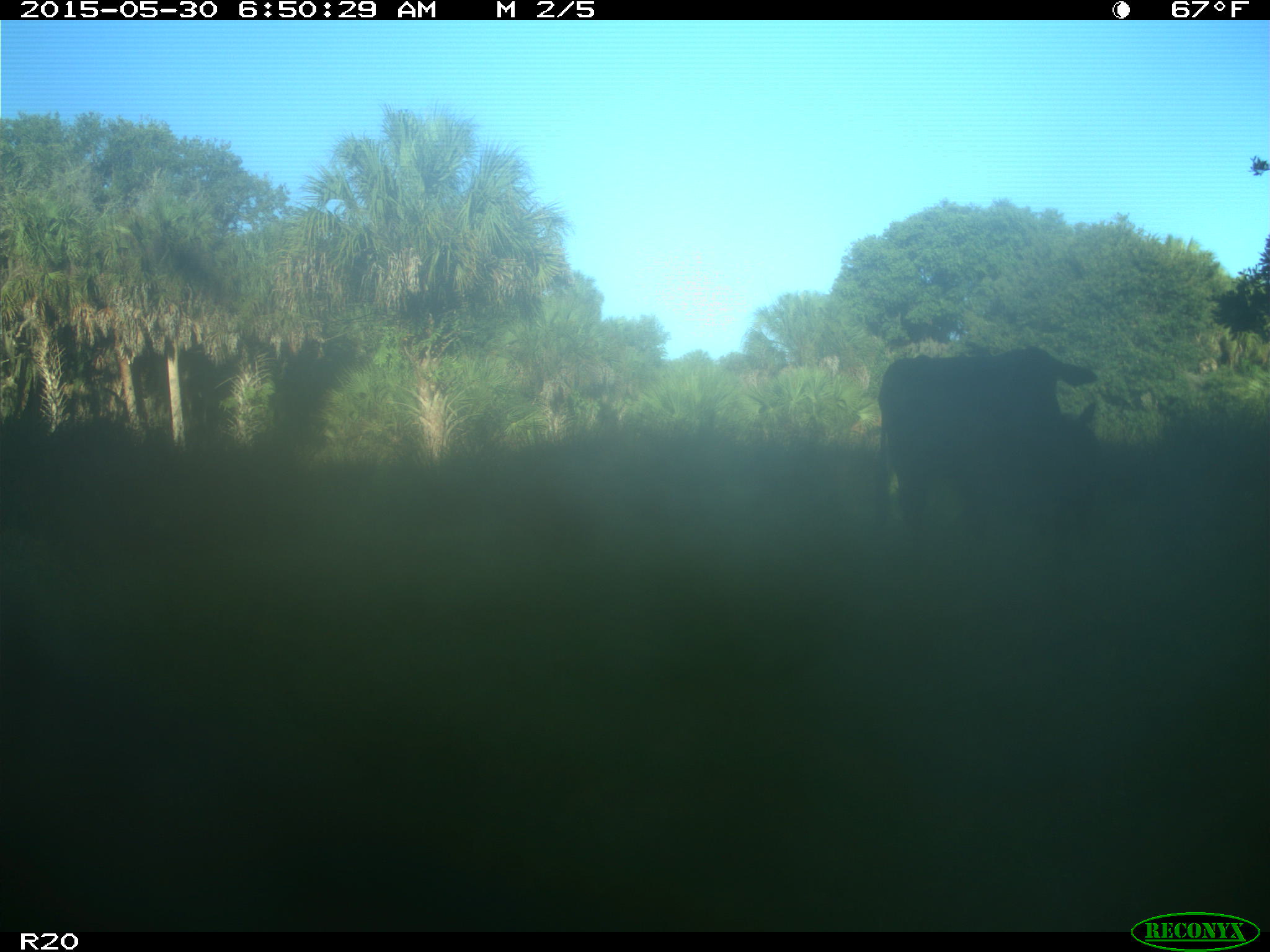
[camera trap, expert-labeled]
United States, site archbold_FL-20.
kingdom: Animalia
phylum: Chordata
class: Mammalia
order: Artiodactyla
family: Bovidae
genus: Bos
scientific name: Bos taurus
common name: domestic cow